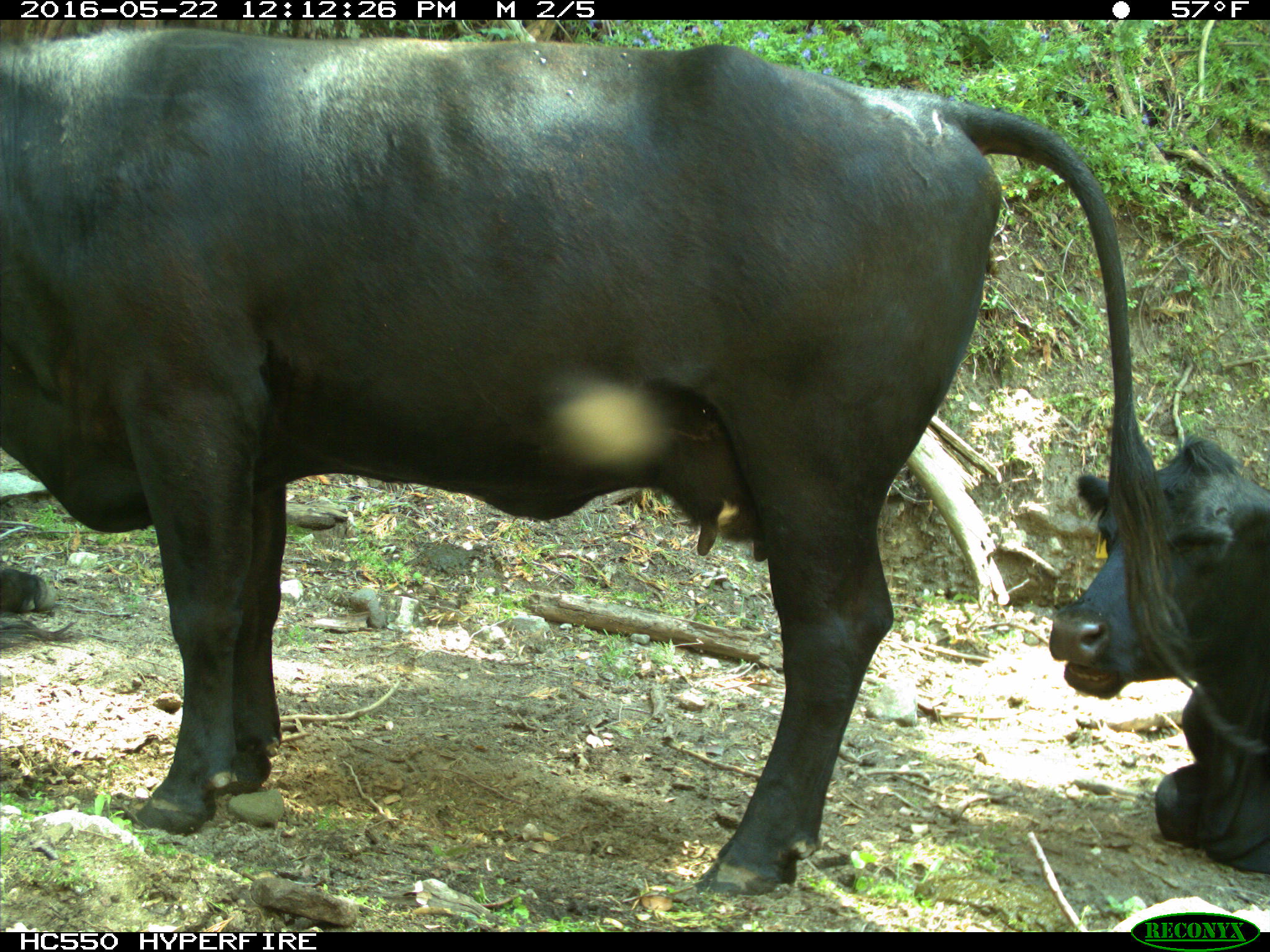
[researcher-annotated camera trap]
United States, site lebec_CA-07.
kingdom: Animalia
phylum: Chordata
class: Mammalia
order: Artiodactyla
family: Bovidae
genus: Bos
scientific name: Bos taurus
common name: domestic cow